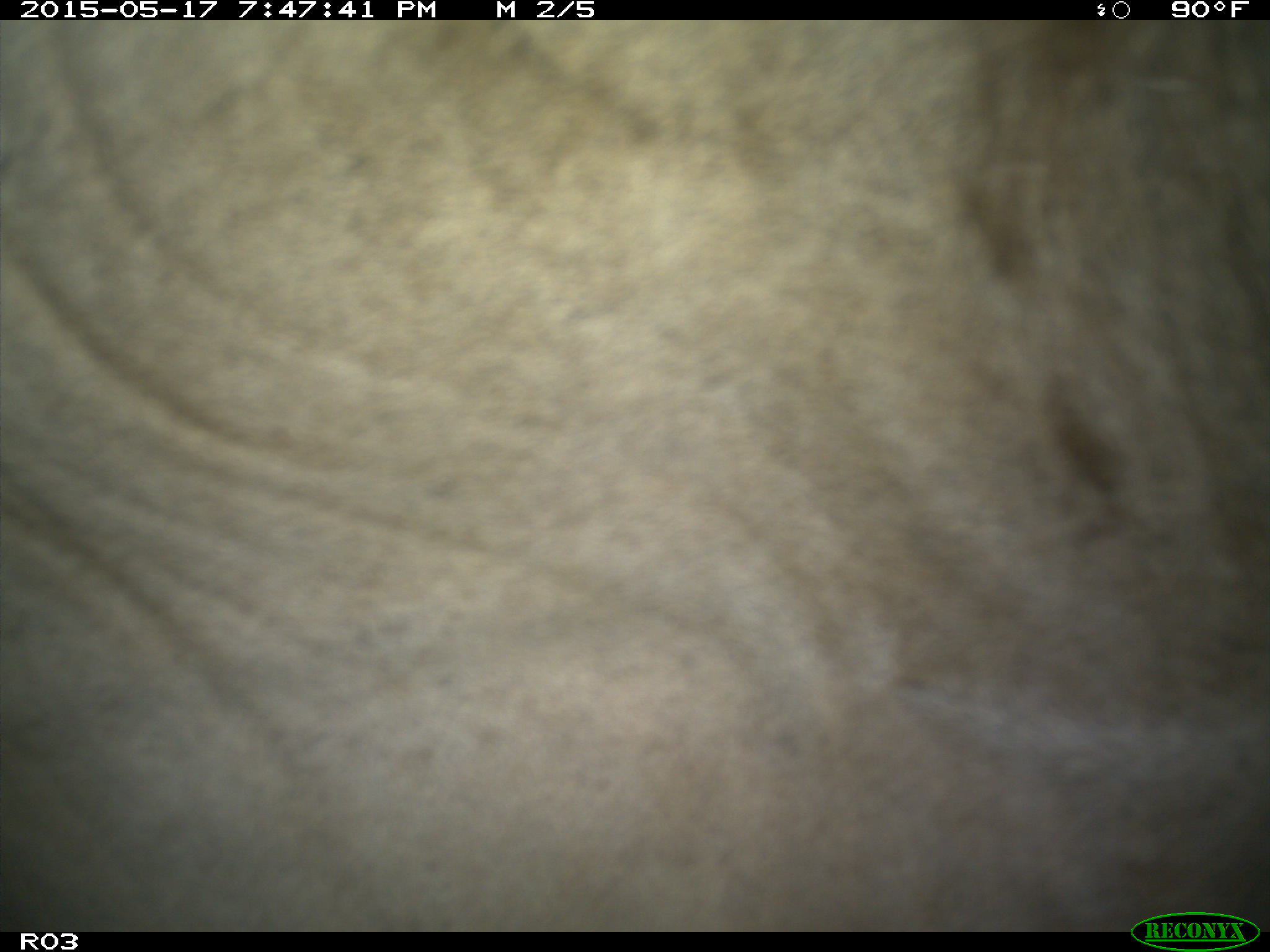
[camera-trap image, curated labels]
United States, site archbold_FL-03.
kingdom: Animalia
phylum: Chordata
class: Mammalia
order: Artiodactyla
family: Bovidae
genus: Bos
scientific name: Bos taurus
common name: domestic cow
Bos taurus (domestic cow).